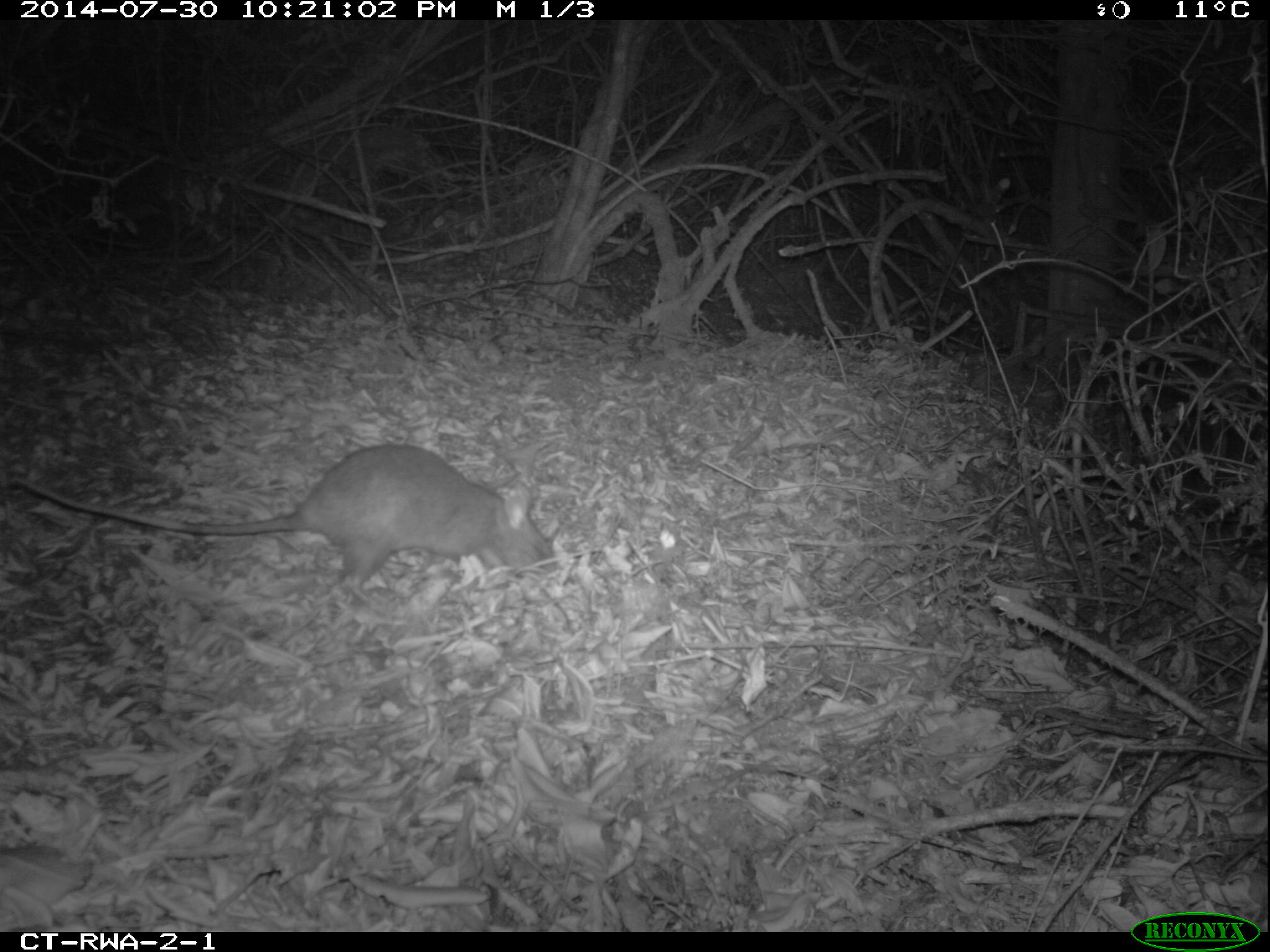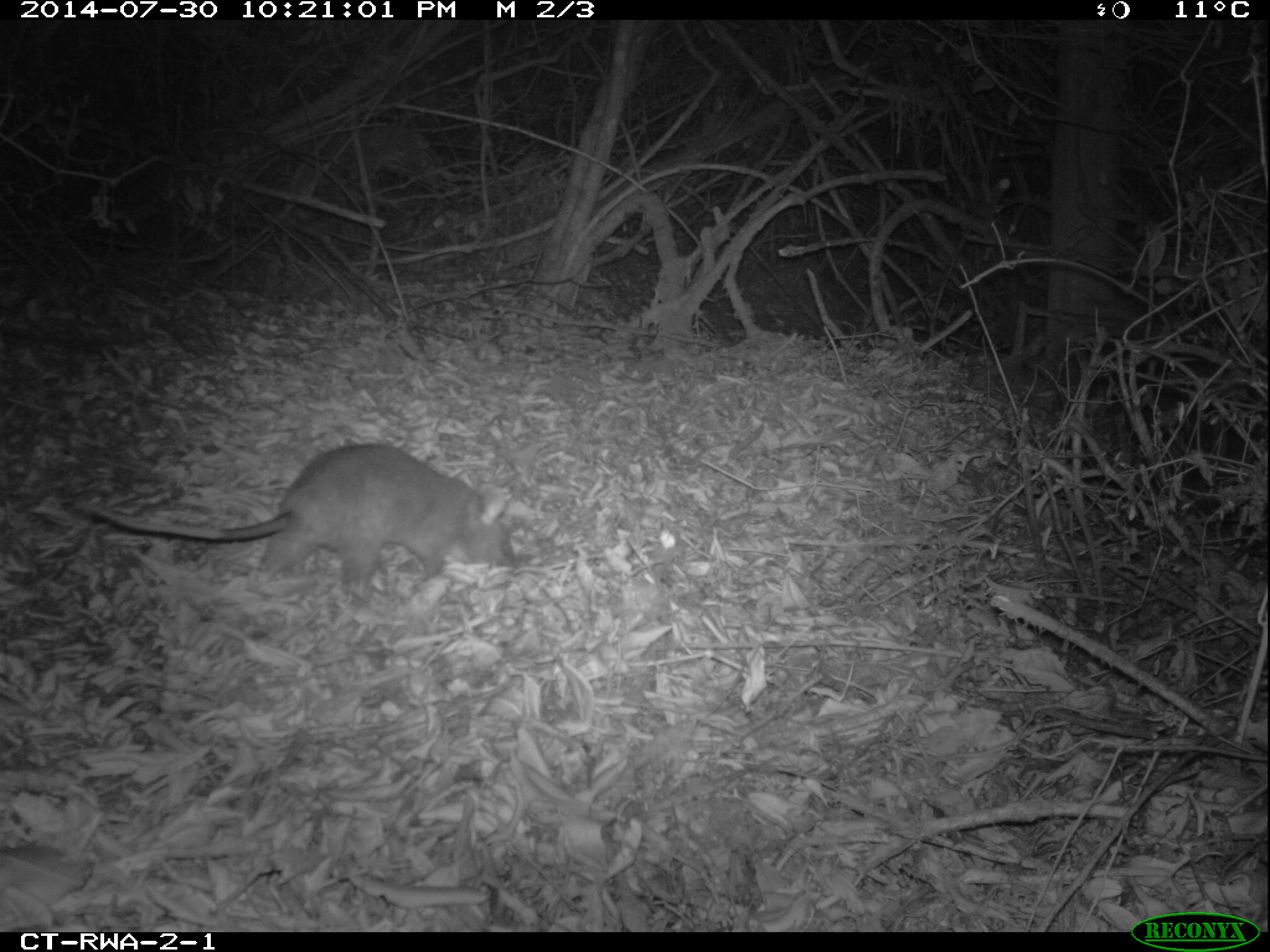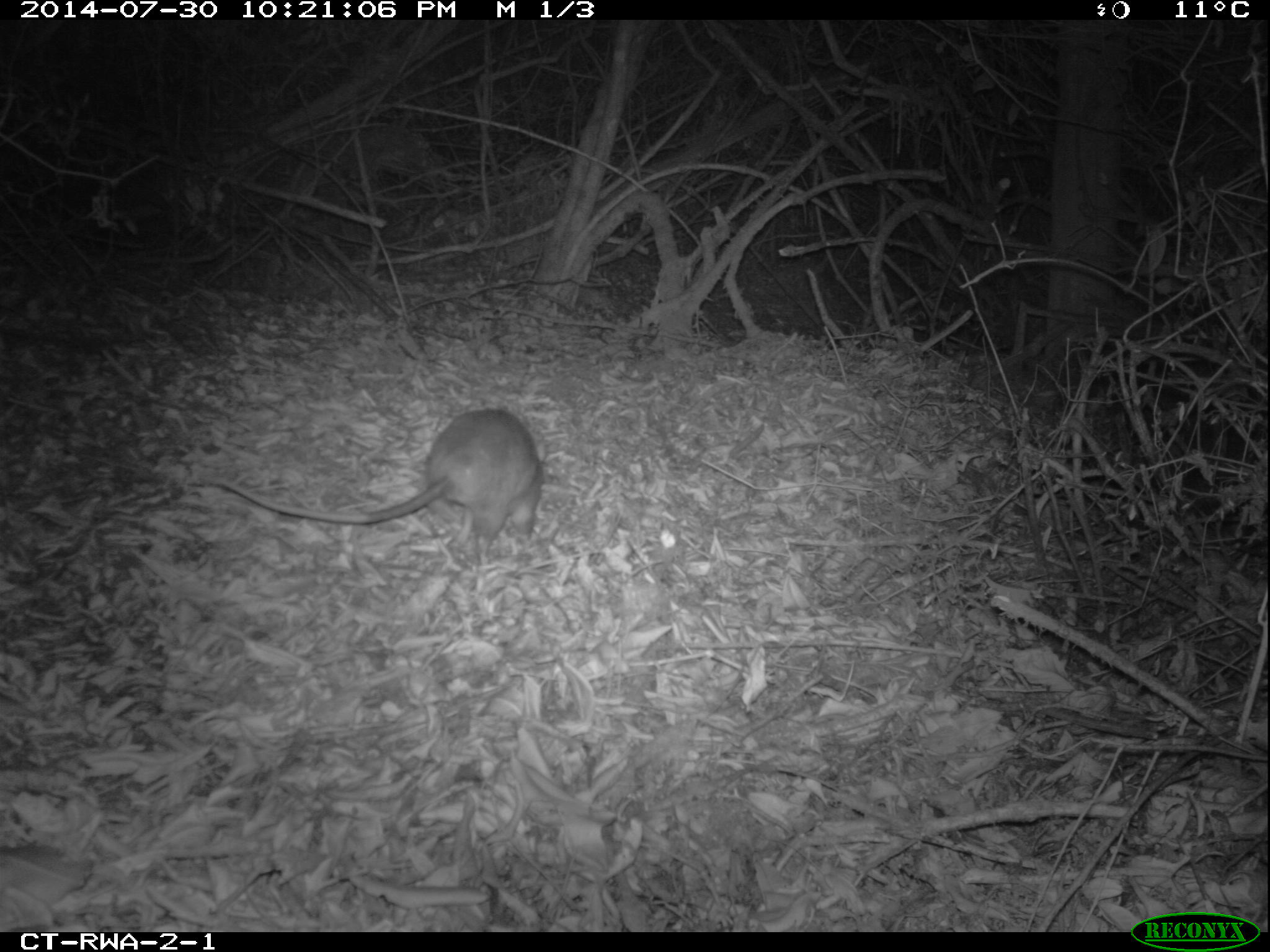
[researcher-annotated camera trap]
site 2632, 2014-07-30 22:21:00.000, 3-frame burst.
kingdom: Animalia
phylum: Chordata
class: Mammalia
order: Rodentia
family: Nesomyidae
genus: Cricetomys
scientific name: Cricetomys gambianus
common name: african giant pouched rat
Cricetomys gambianus (african giant pouched rat), count 1.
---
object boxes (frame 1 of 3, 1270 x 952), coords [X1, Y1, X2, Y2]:
cricetomys gambianus: [0, 442, 561, 605]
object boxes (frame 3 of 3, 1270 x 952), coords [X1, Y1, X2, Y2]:
cricetomys gambianus: [207, 407, 544, 543]